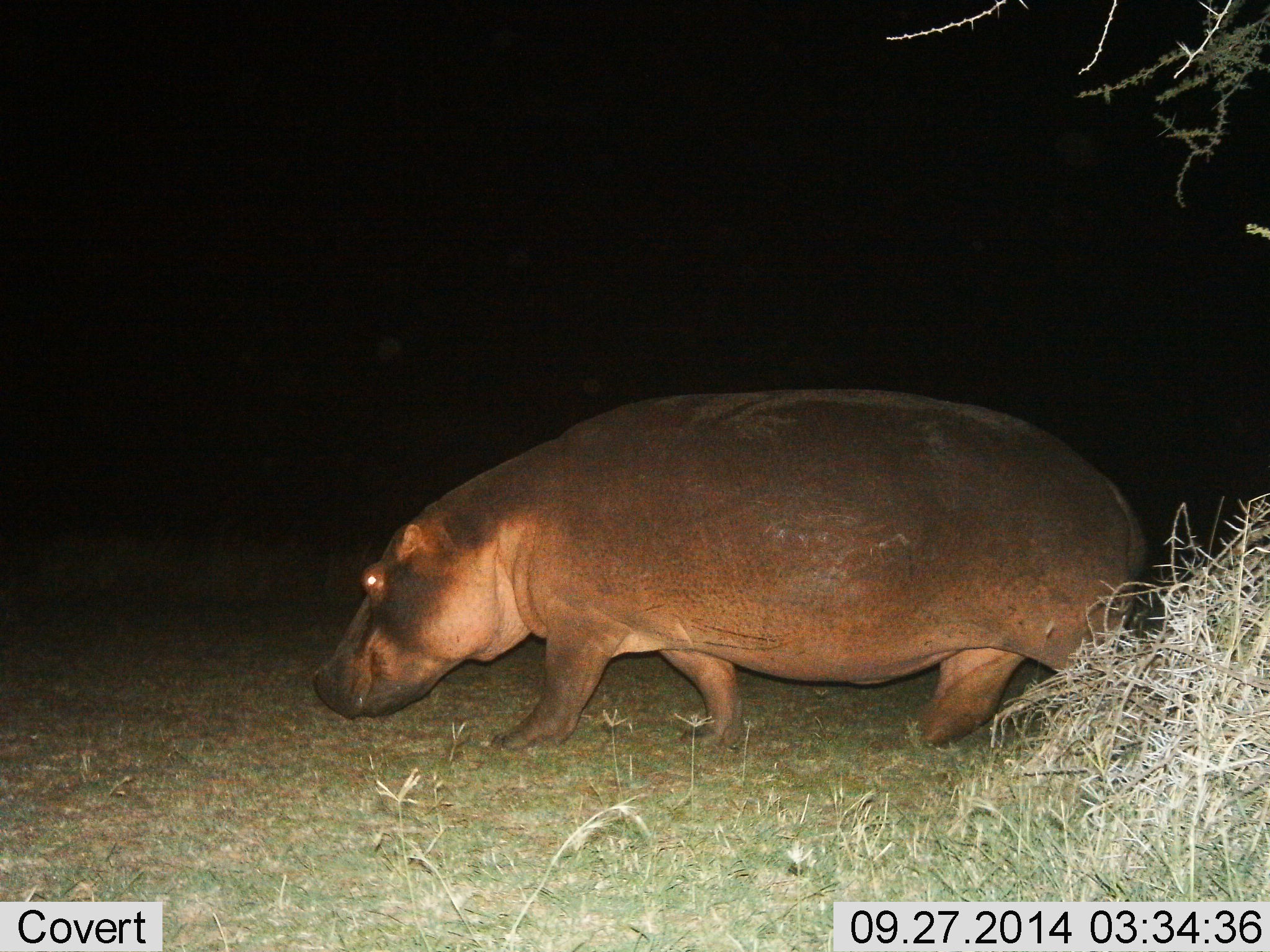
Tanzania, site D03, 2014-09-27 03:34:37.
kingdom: Animalia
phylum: Chordata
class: Mammalia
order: Artiodactyla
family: Hippopotamidae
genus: Hippopotamus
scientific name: Hippopotamus amphibius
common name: hippopotamus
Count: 1.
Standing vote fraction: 20%.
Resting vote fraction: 0%.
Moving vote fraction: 90%.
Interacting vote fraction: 0%.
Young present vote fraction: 0%.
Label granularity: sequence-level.